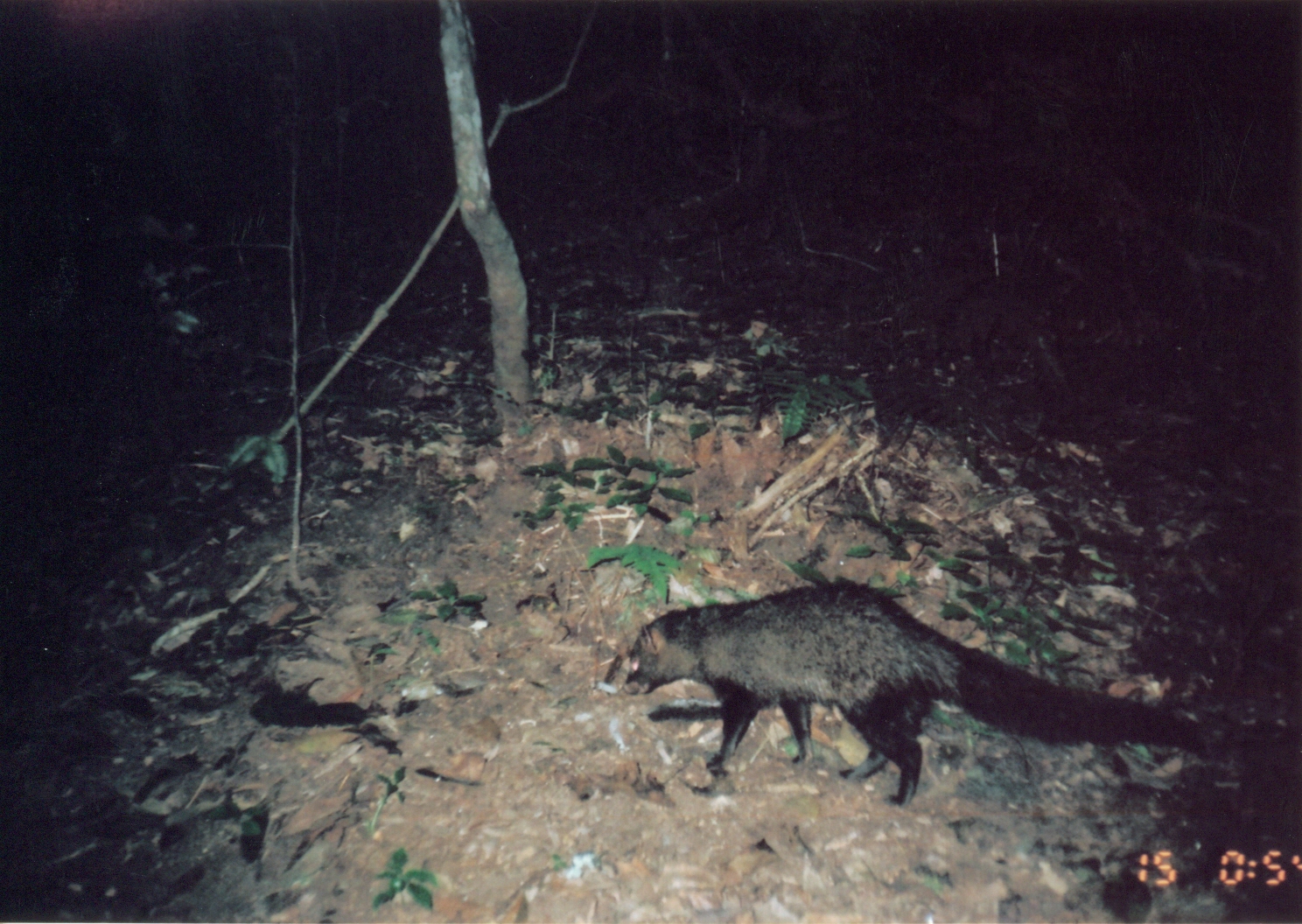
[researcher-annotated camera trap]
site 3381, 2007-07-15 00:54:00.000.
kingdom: Animalia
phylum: Chordata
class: Mammalia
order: Carnivora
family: Herpestidae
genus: Bdeogale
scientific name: Bdeogale crassicauda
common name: bushy-tailed mongoose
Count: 1.